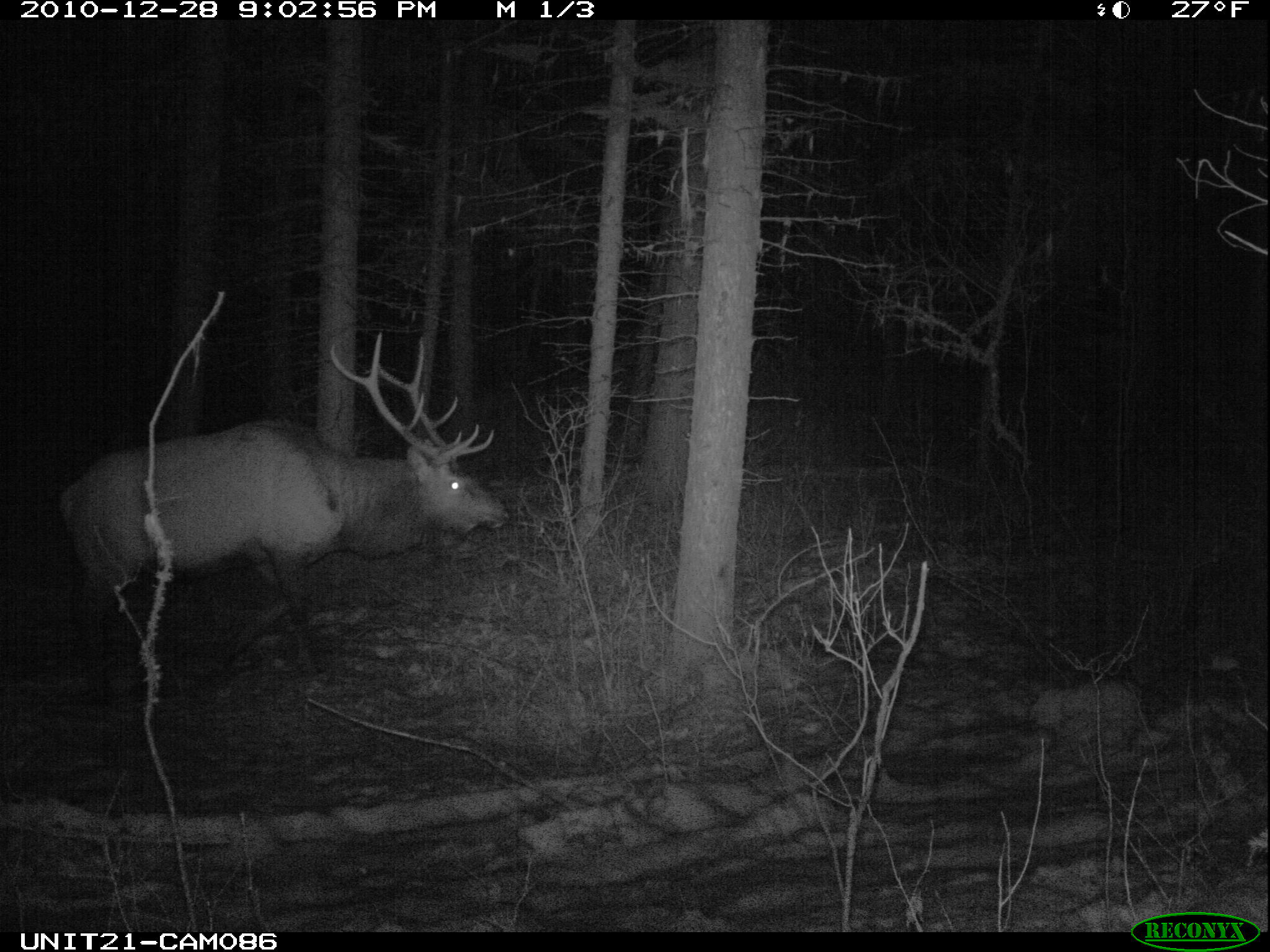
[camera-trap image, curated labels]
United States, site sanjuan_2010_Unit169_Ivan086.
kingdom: Animalia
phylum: Chordata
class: Mammalia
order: Artiodactyla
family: Cervidae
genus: Cervus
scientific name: Cervus elaphus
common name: red deer